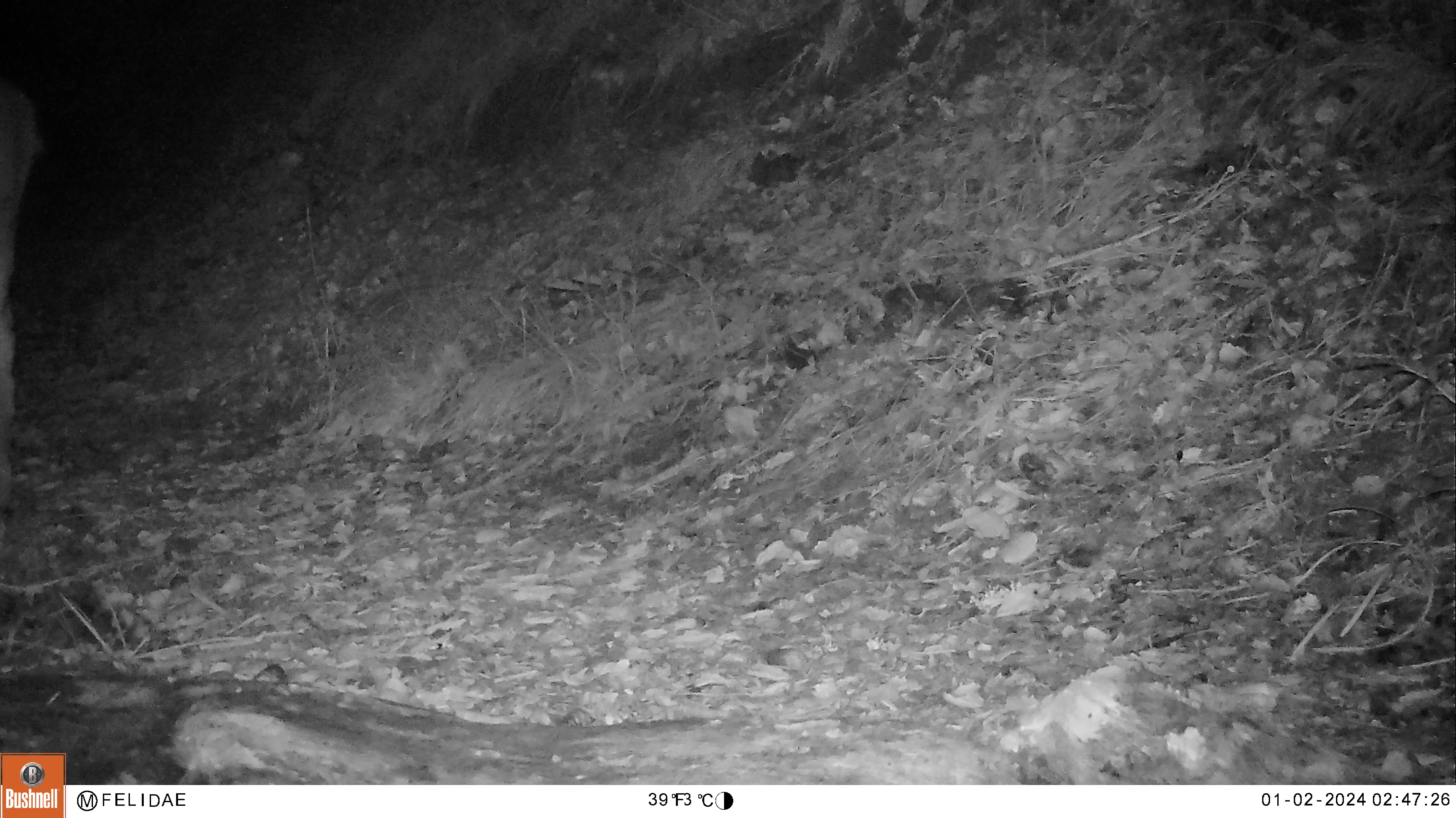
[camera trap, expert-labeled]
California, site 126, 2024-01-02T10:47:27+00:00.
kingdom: Animalia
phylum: Chordata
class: Mammalia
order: Artiodactyla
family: Cervidae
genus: Odocoileus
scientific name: Odocoileus hemionus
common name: mule deer